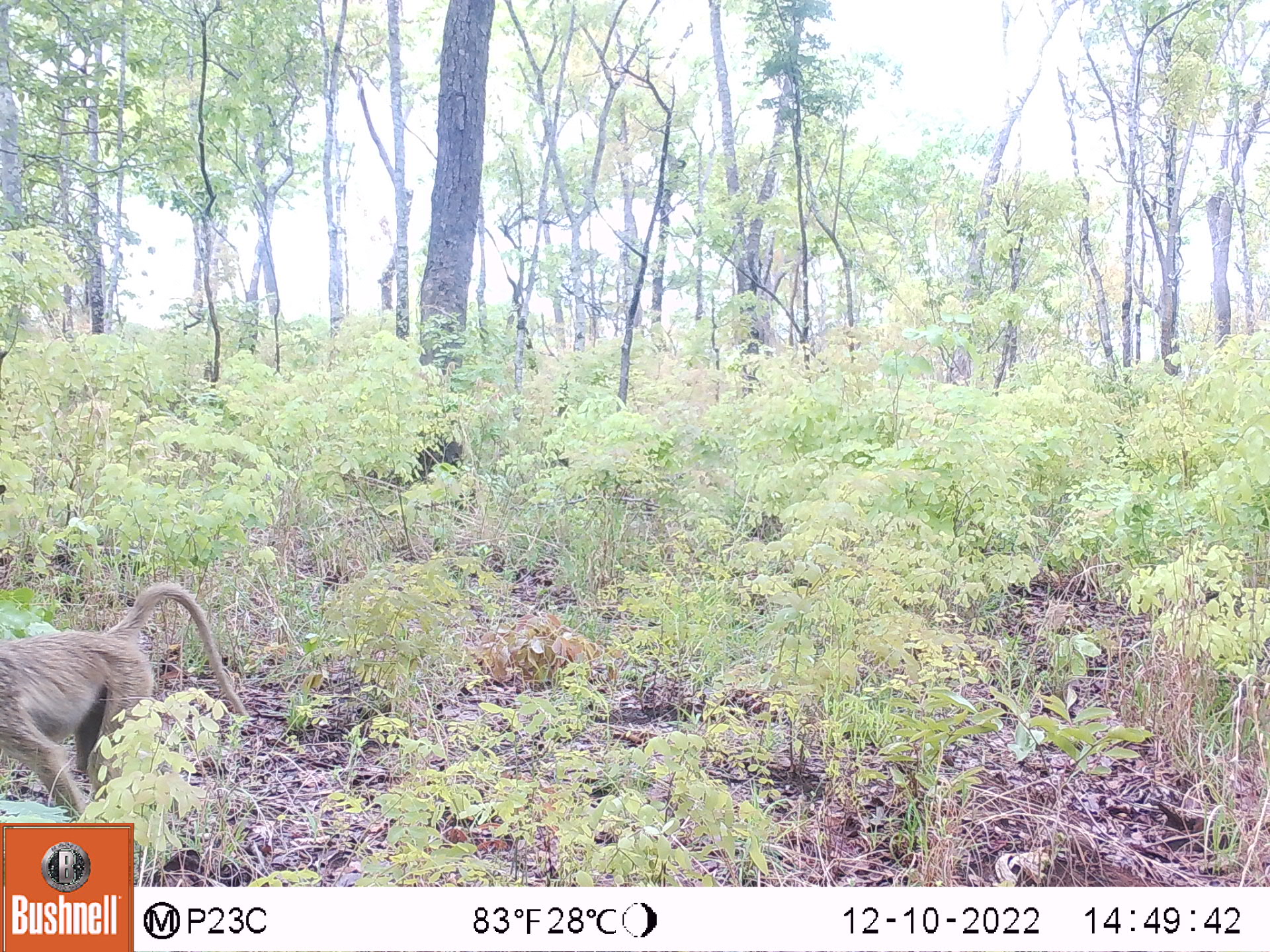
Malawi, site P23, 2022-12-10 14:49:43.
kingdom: Animalia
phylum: Chordata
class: Mammalia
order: Primates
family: Cercopithecidae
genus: Papio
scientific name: Papio cynocephalus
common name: yellow baboon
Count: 1.